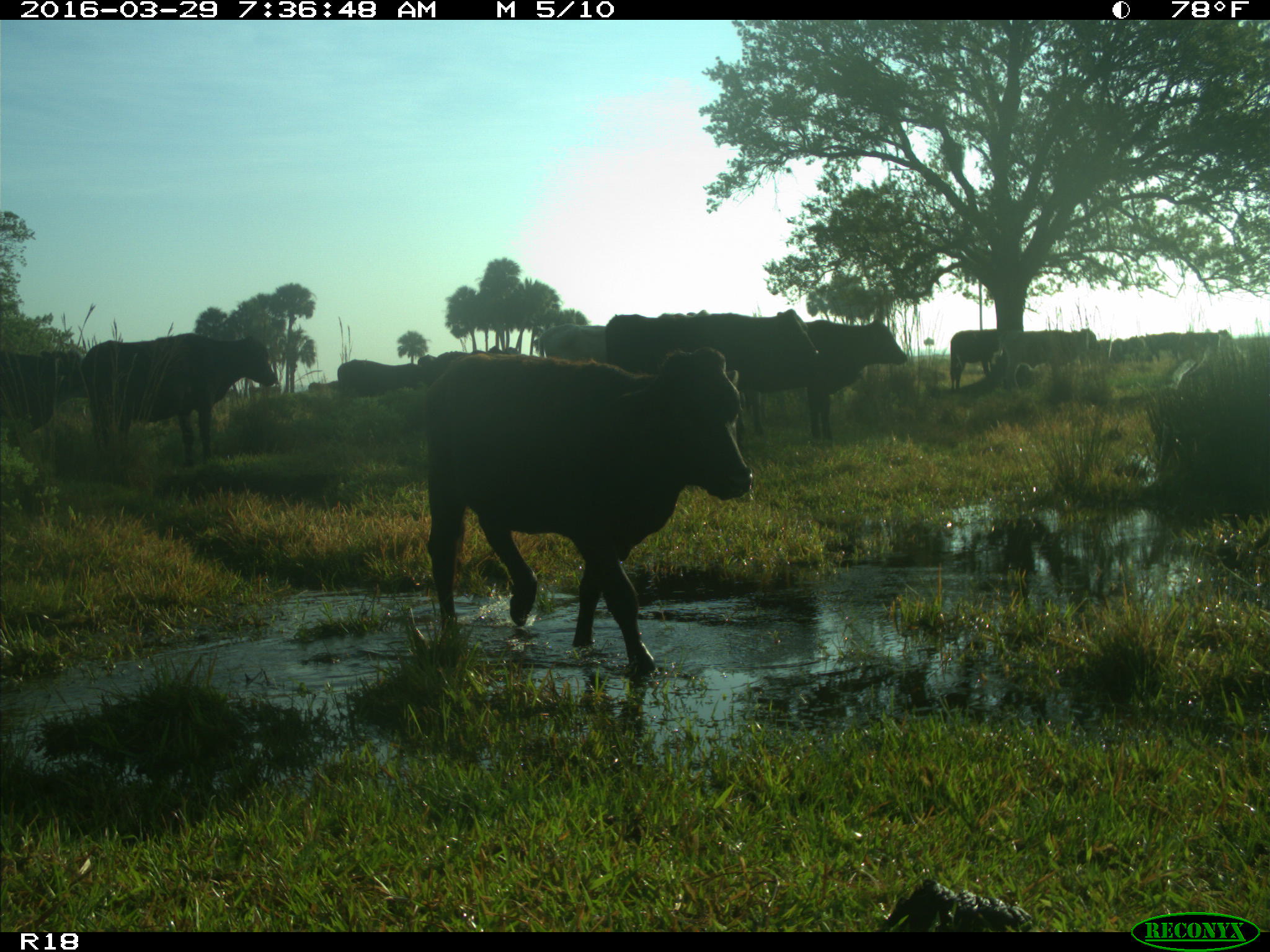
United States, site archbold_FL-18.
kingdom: Animalia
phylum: Chordata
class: Mammalia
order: Artiodactyla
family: Bovidae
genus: Bos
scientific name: Bos taurus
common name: domestic cow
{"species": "Bos taurus (domestic cow)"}